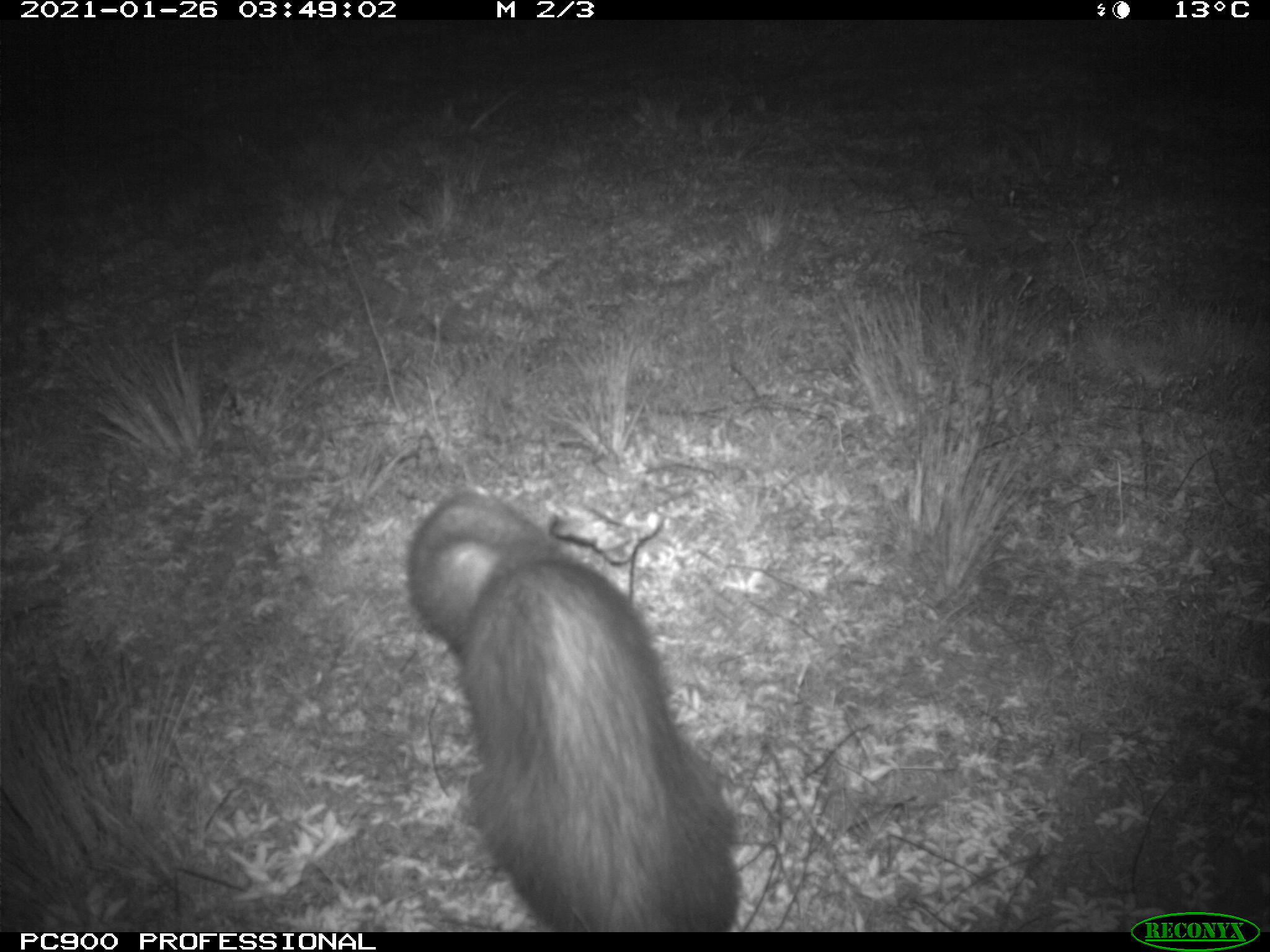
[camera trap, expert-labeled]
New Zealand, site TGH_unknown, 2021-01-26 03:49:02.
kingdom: Animalia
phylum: Chordata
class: Mammalia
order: Carnivora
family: Mustelidae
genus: Mustela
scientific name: Mustela furo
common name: ferret